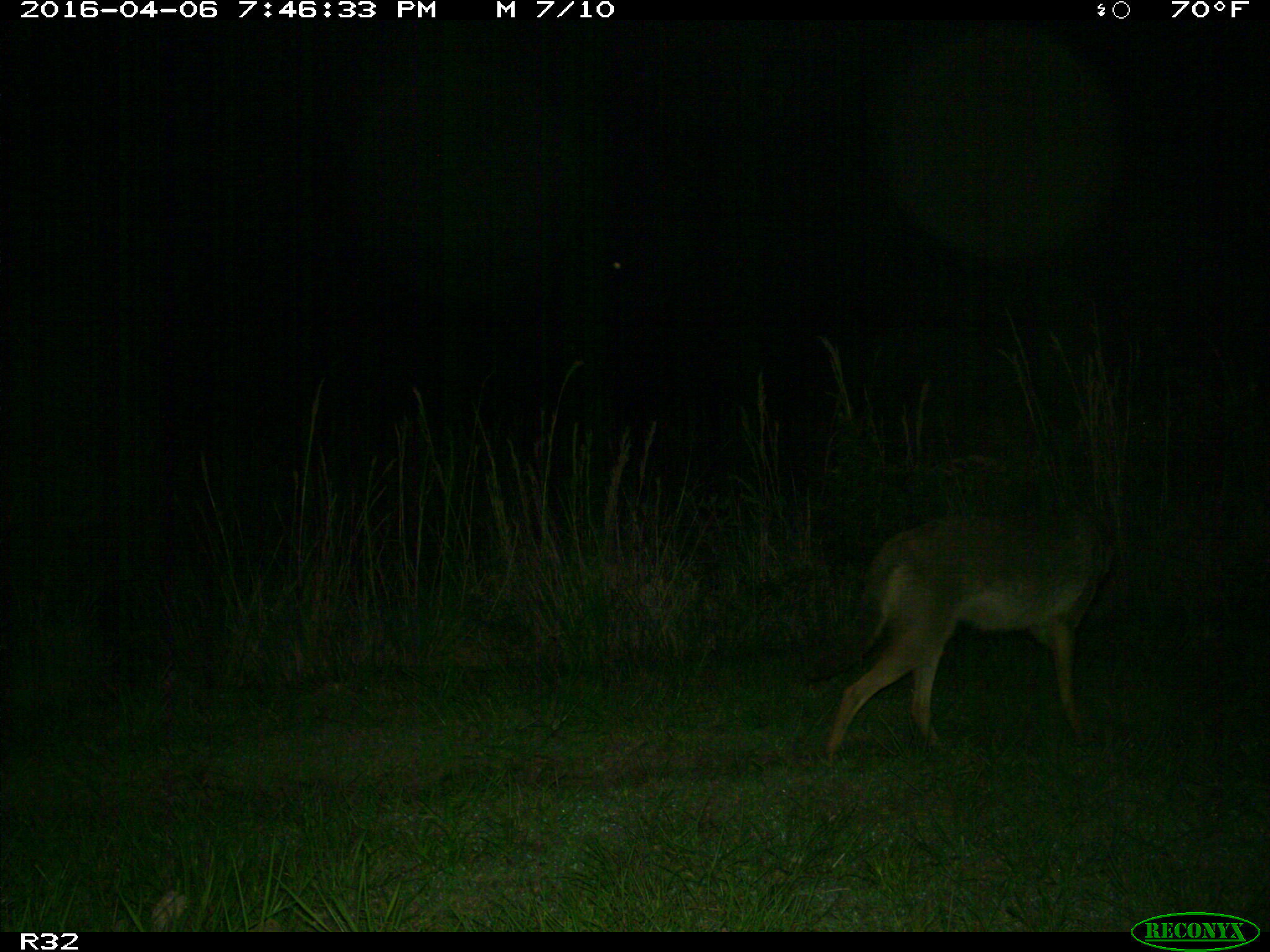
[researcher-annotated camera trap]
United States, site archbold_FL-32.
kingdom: Animalia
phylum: Chordata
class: Mammalia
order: Carnivora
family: Canidae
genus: Canis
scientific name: Canis latrans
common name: coyote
Canis latrans (coyote).